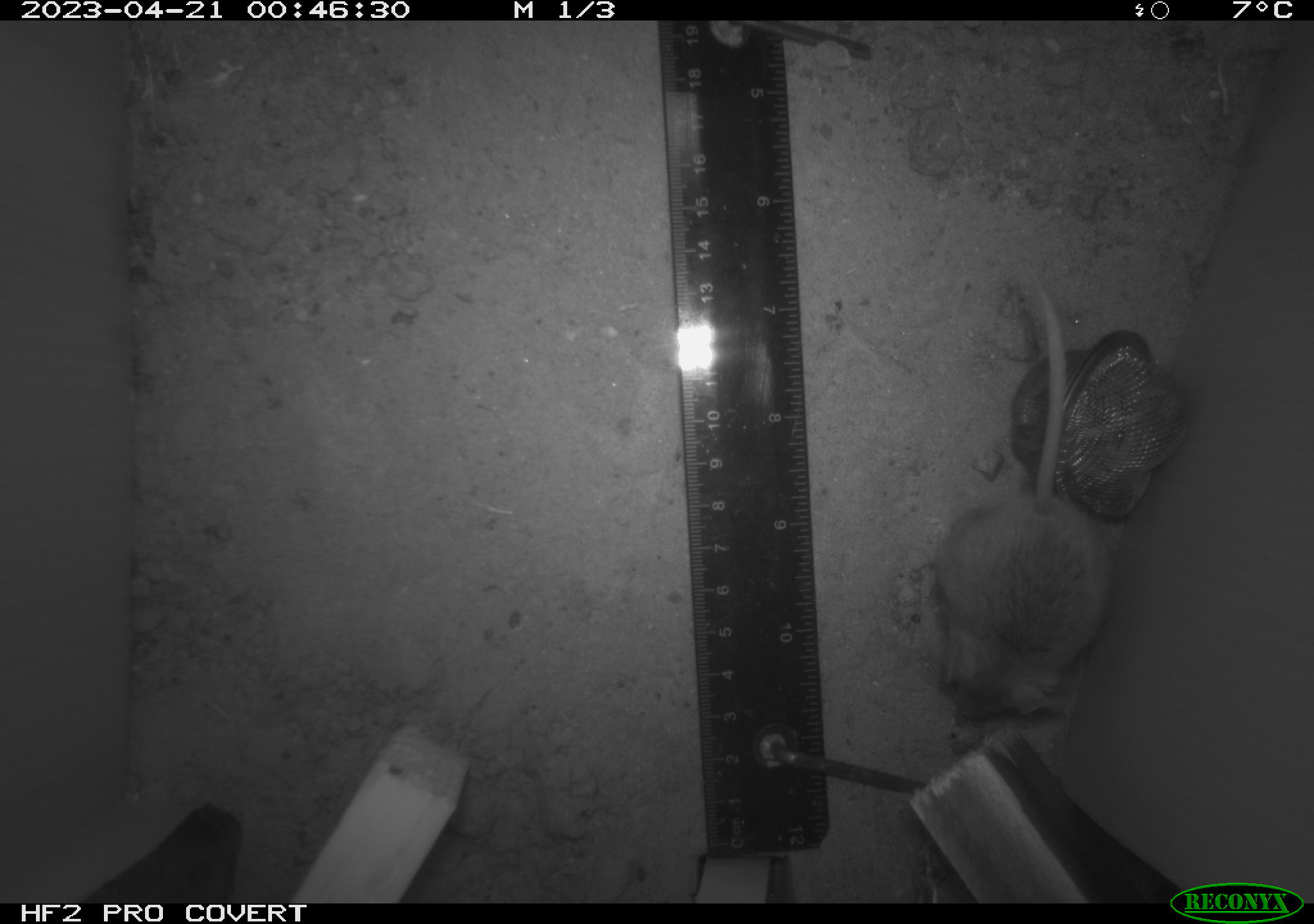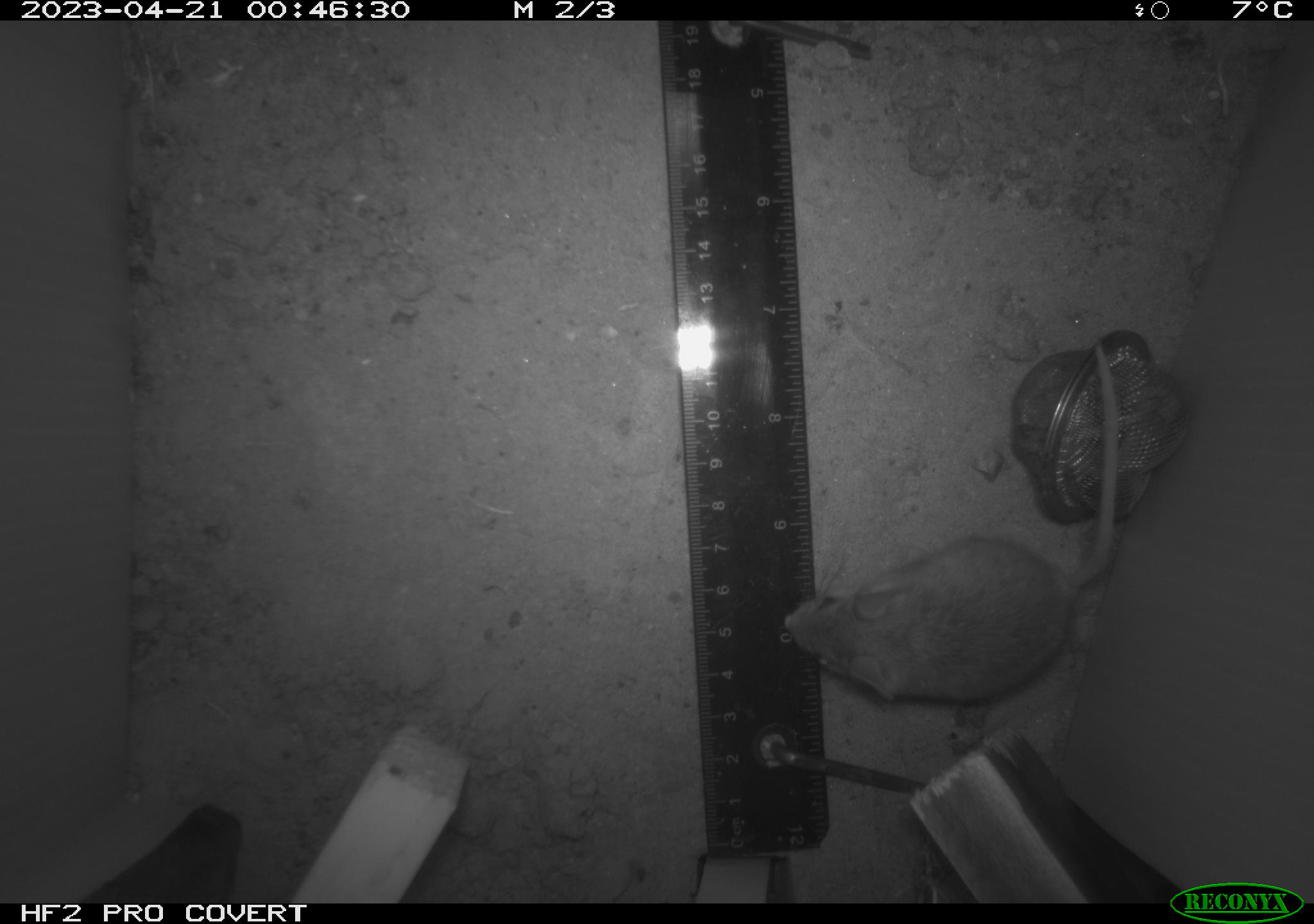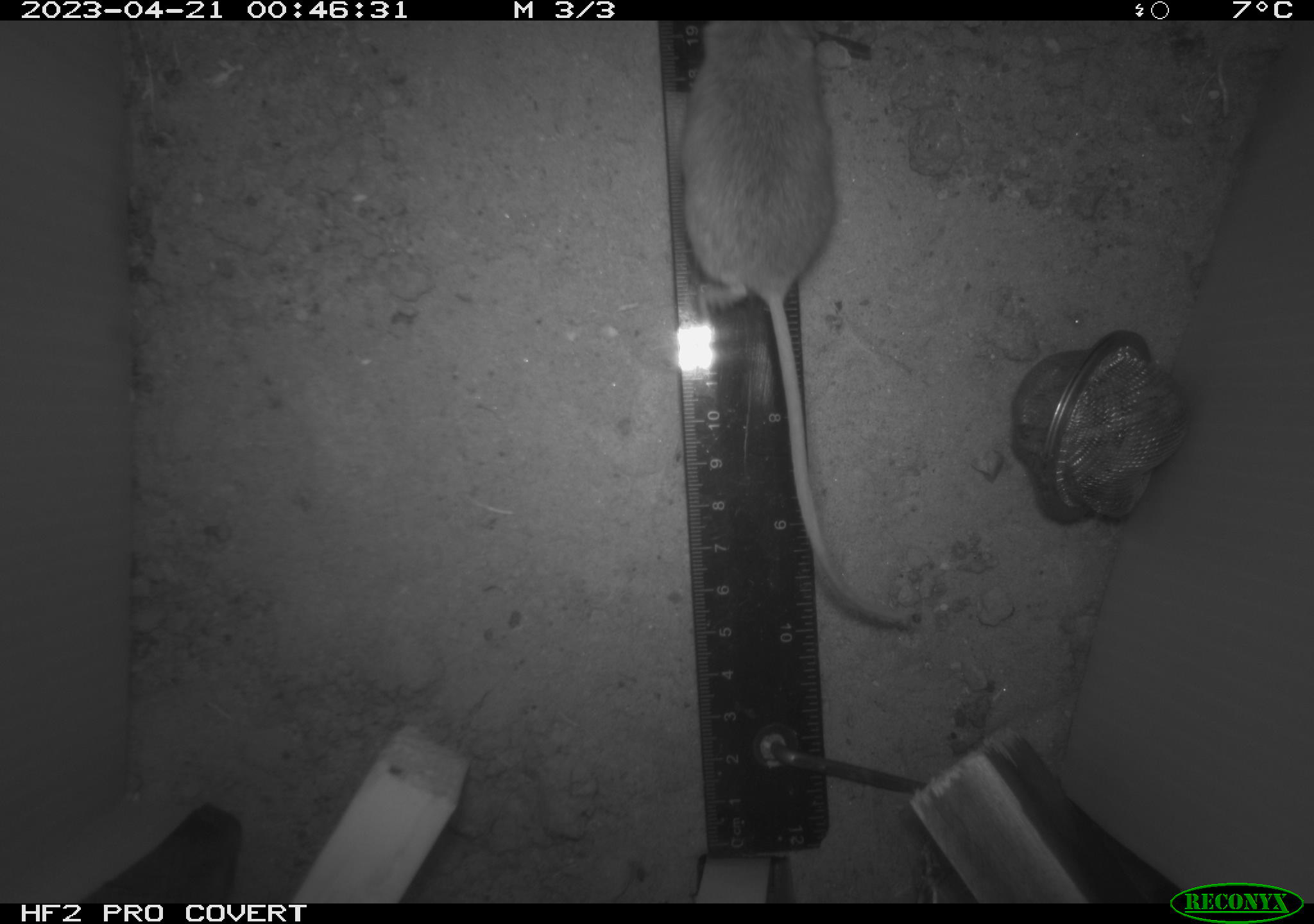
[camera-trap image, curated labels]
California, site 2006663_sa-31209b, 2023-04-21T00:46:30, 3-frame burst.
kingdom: Animalia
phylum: Chordata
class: Mammalia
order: Rodentia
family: Cricetidae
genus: Peromyscus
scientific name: Peromyscus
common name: deer mice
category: peromyscus species